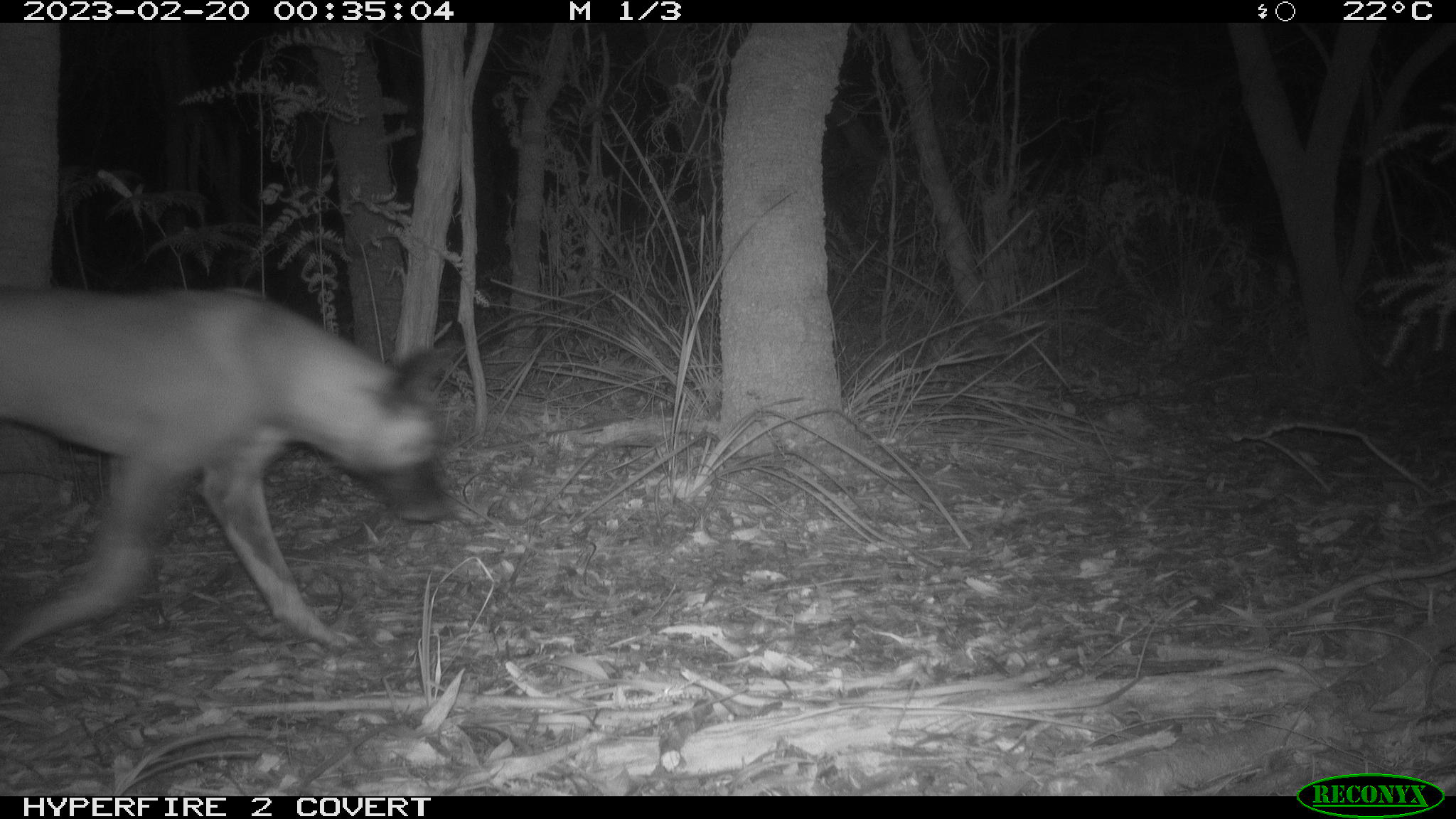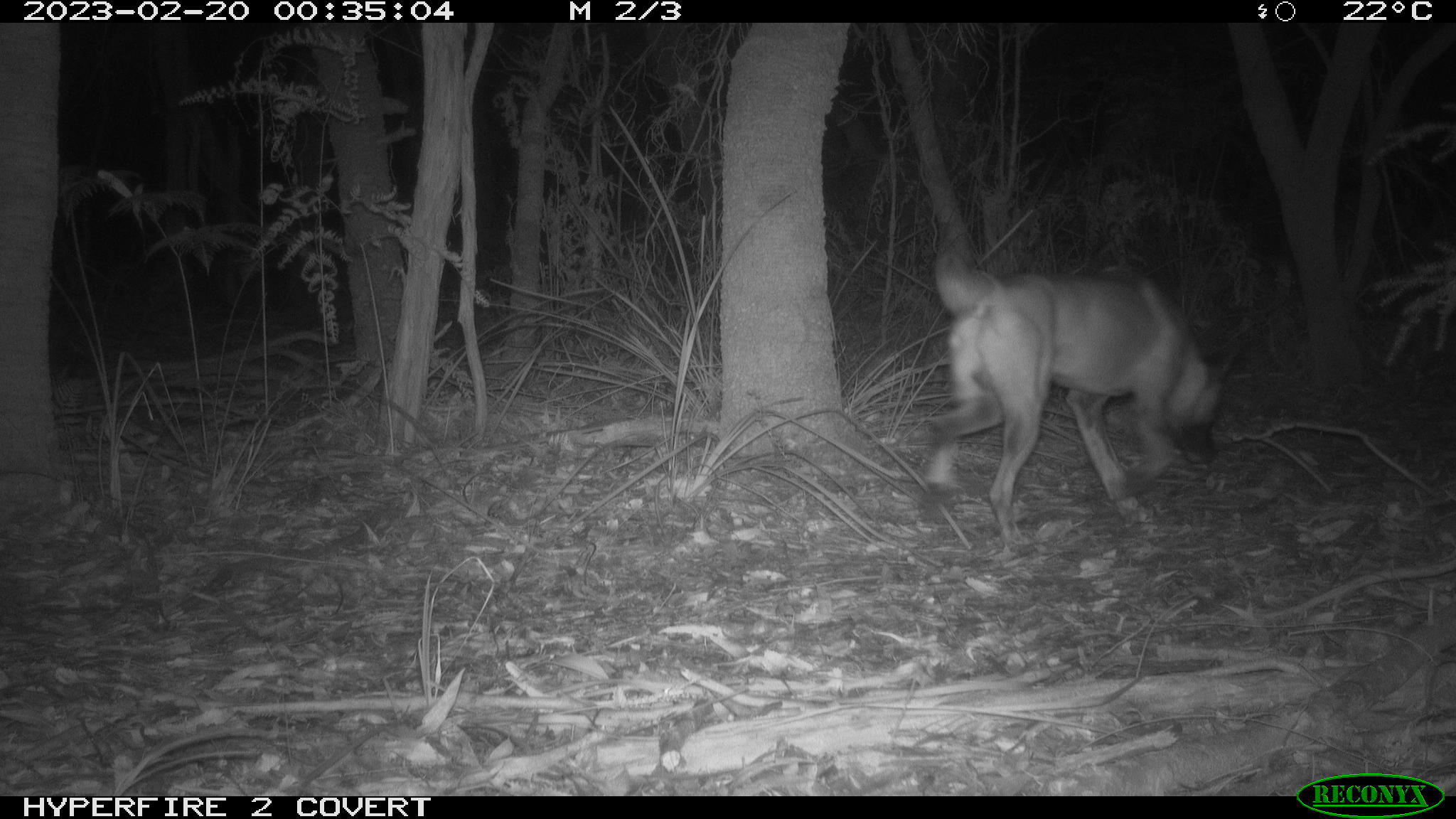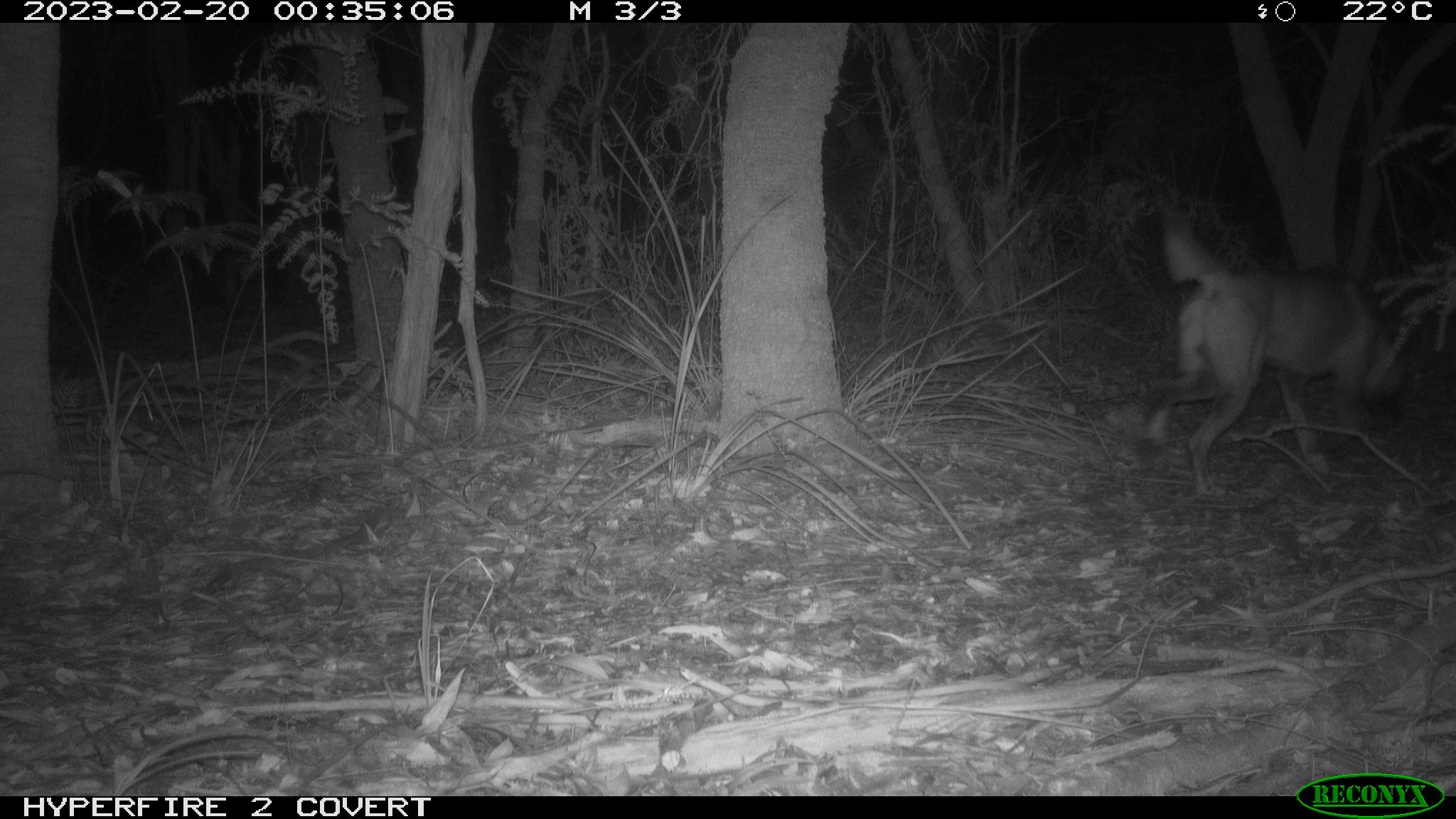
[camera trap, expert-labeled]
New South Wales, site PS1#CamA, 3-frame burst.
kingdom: Animalia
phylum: Chordata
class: Mammalia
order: Carnivora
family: Canidae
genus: Canis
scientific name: Canis familiaris dingo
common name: dingo